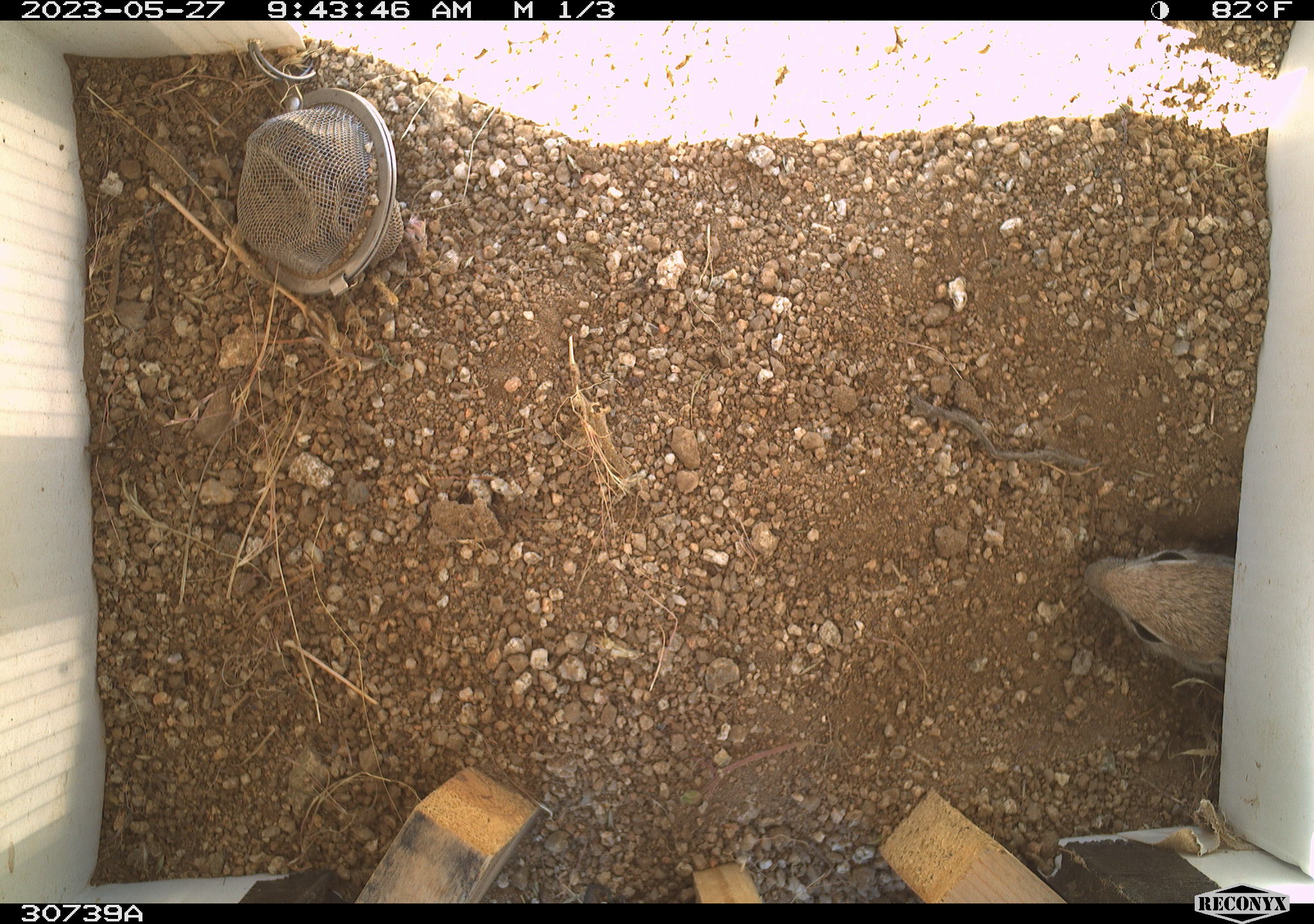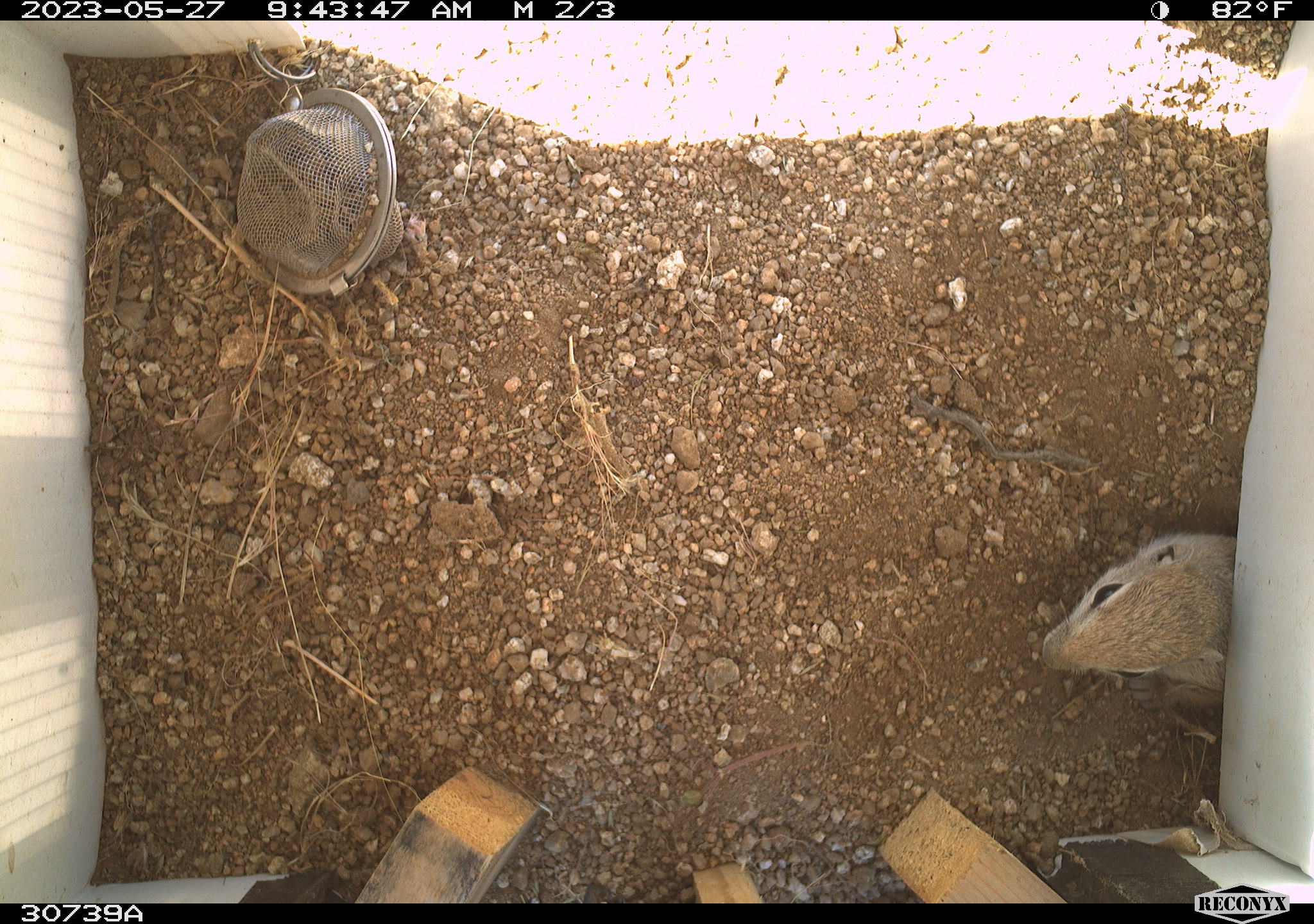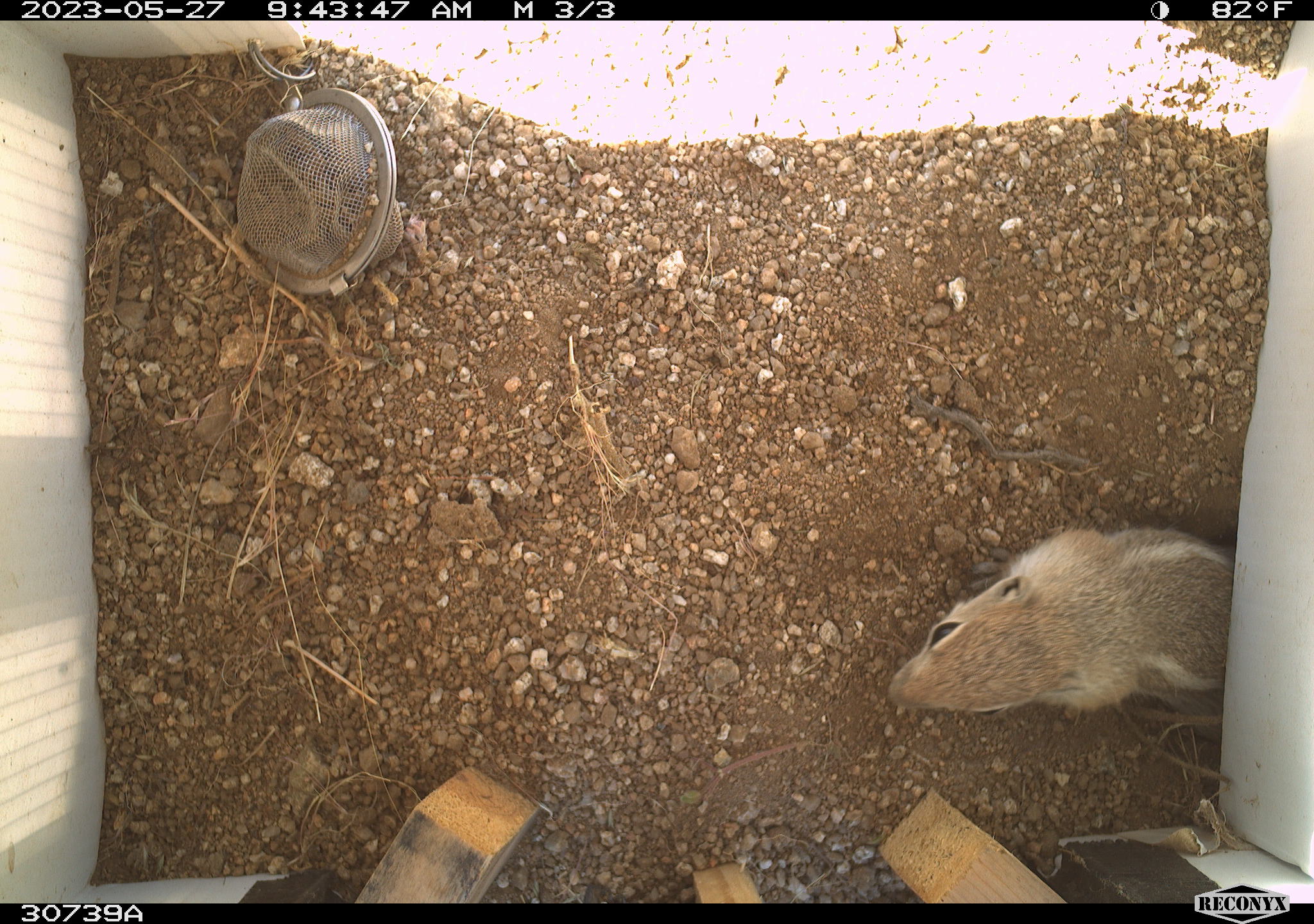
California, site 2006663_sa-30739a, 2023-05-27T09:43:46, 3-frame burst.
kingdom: Animalia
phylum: Chordata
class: Mammalia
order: Rodentia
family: Sciuridae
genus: Ammospermophilus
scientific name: Ammospermophilus leucurus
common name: white-tailed antelope squirrel